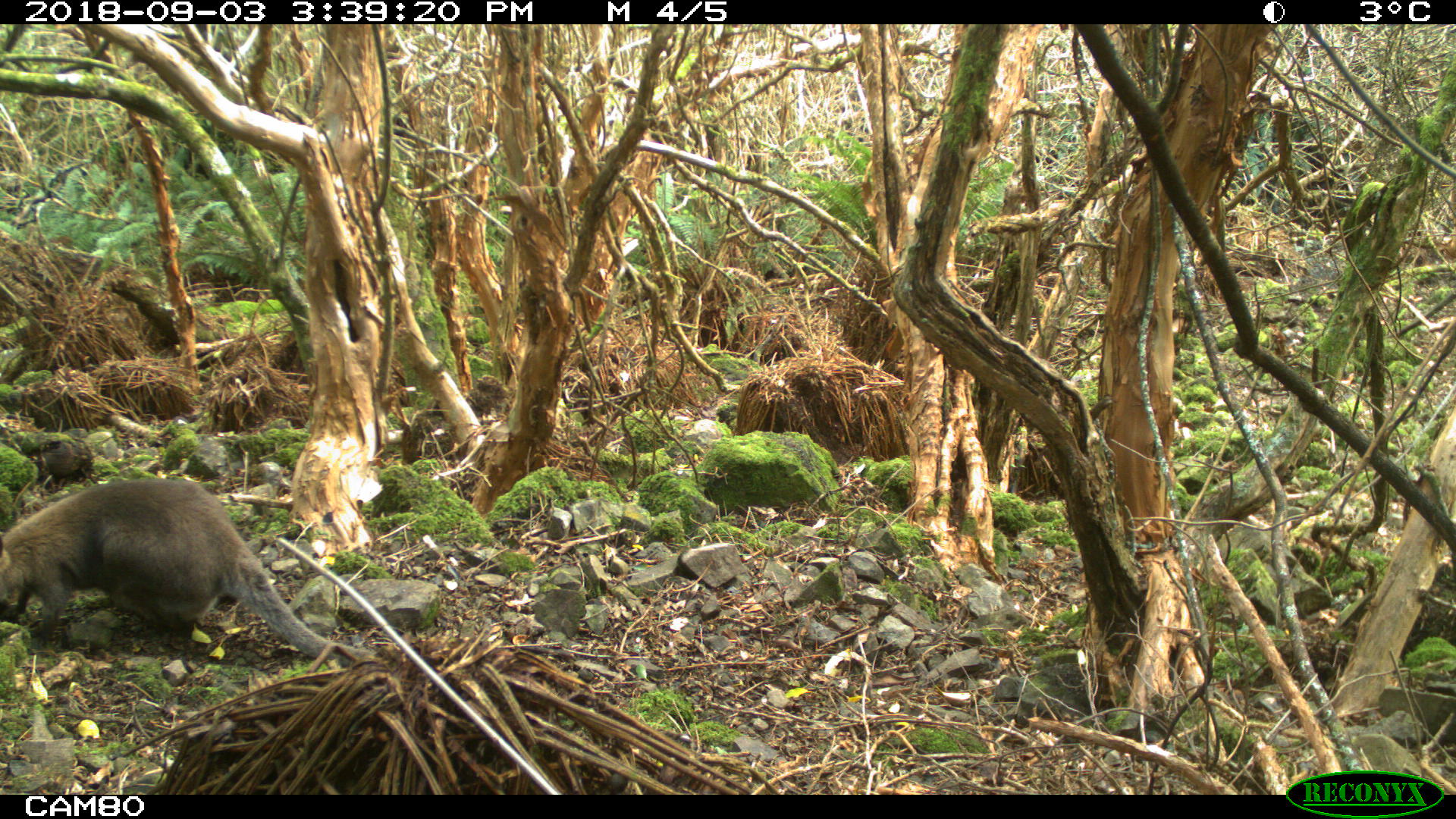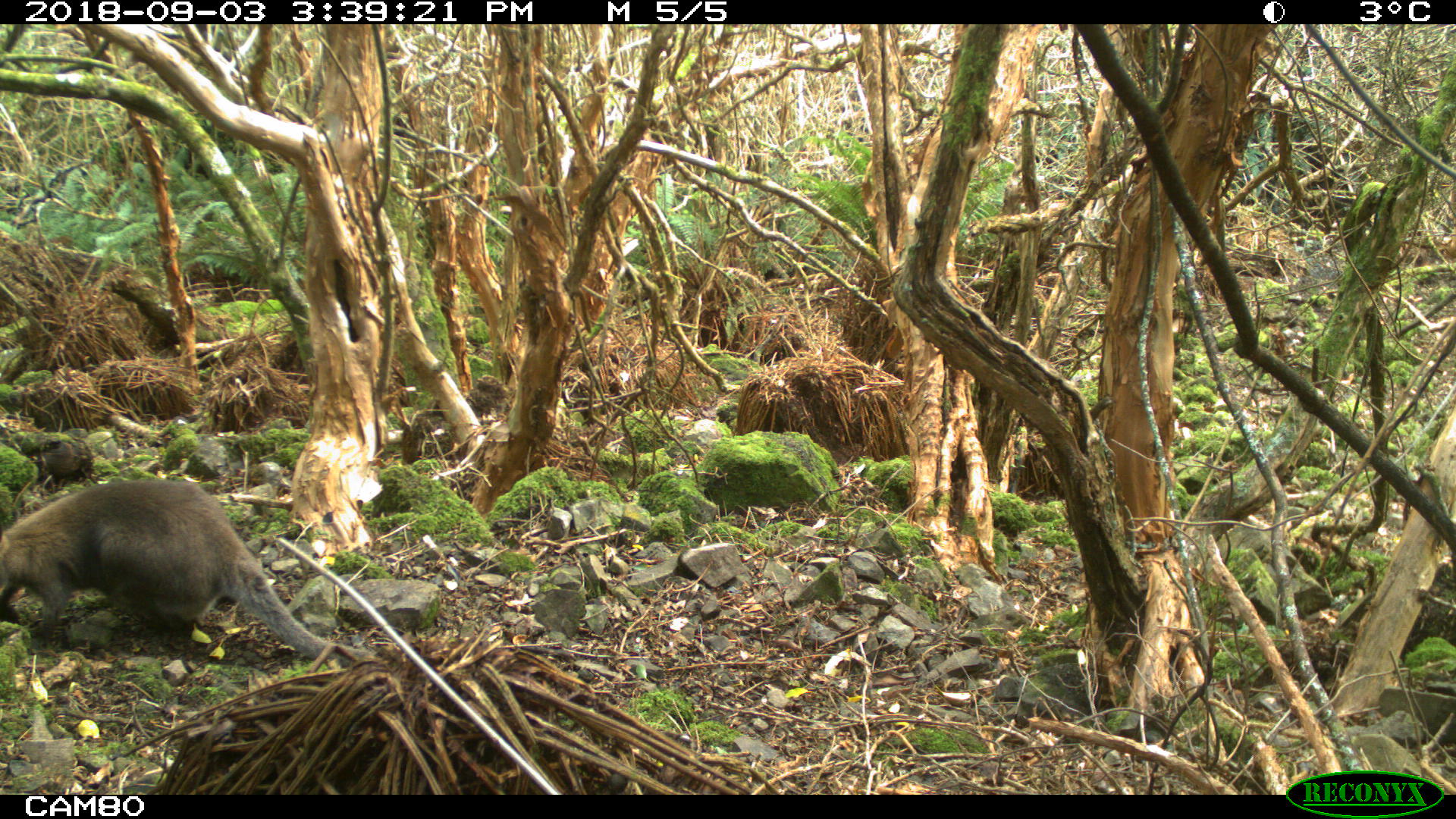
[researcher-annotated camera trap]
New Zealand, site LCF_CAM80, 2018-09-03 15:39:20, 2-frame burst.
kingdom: Animalia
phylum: Chordata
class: Mammalia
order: Diprotodontia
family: Macropodidae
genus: Notamacropus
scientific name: Notamacropus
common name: wallaby